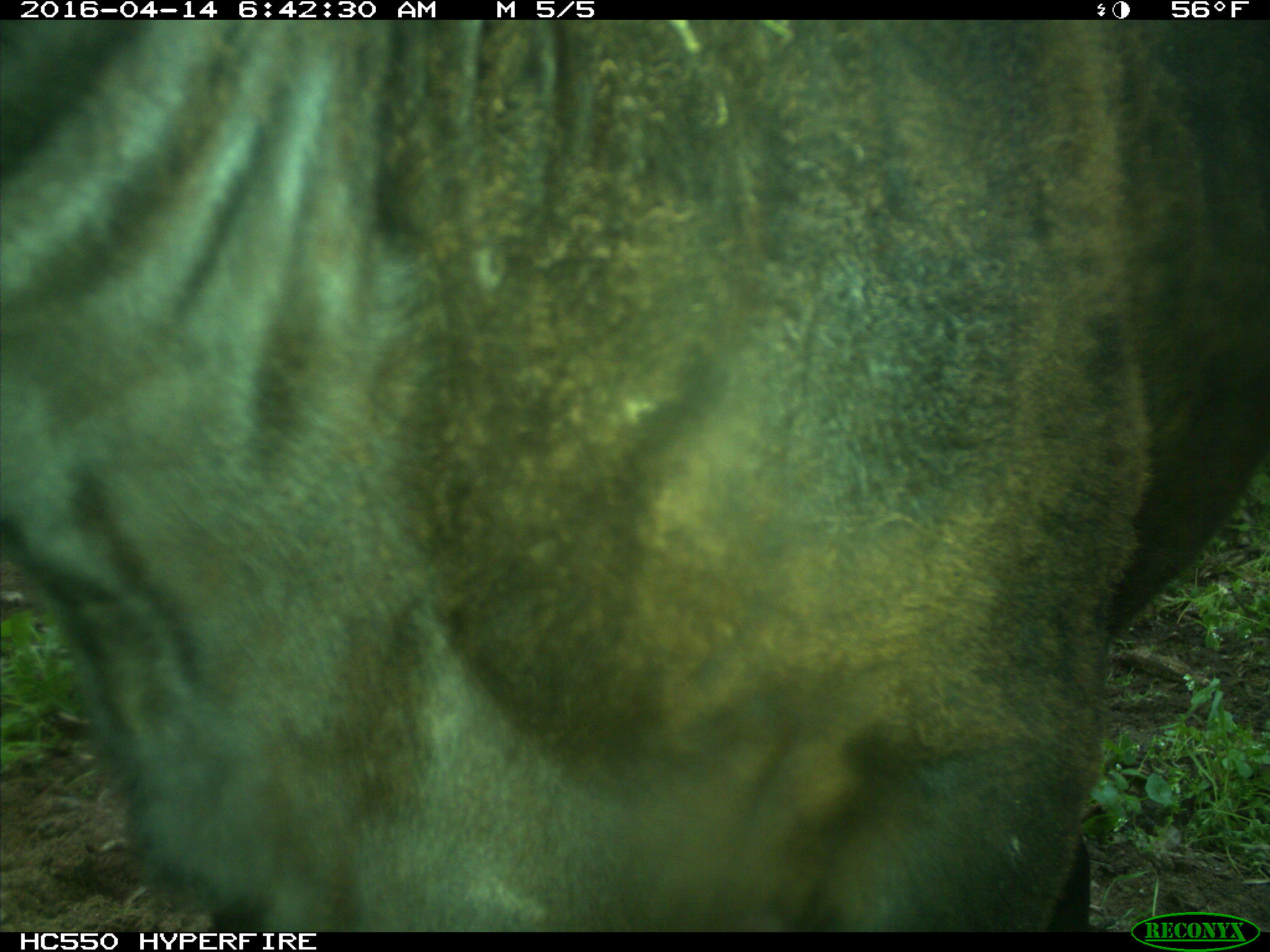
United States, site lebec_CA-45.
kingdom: Animalia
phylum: Chordata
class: Mammalia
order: Artiodactyla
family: Bovidae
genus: Bos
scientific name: Bos taurus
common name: domestic cow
Bos taurus (domestic cow).